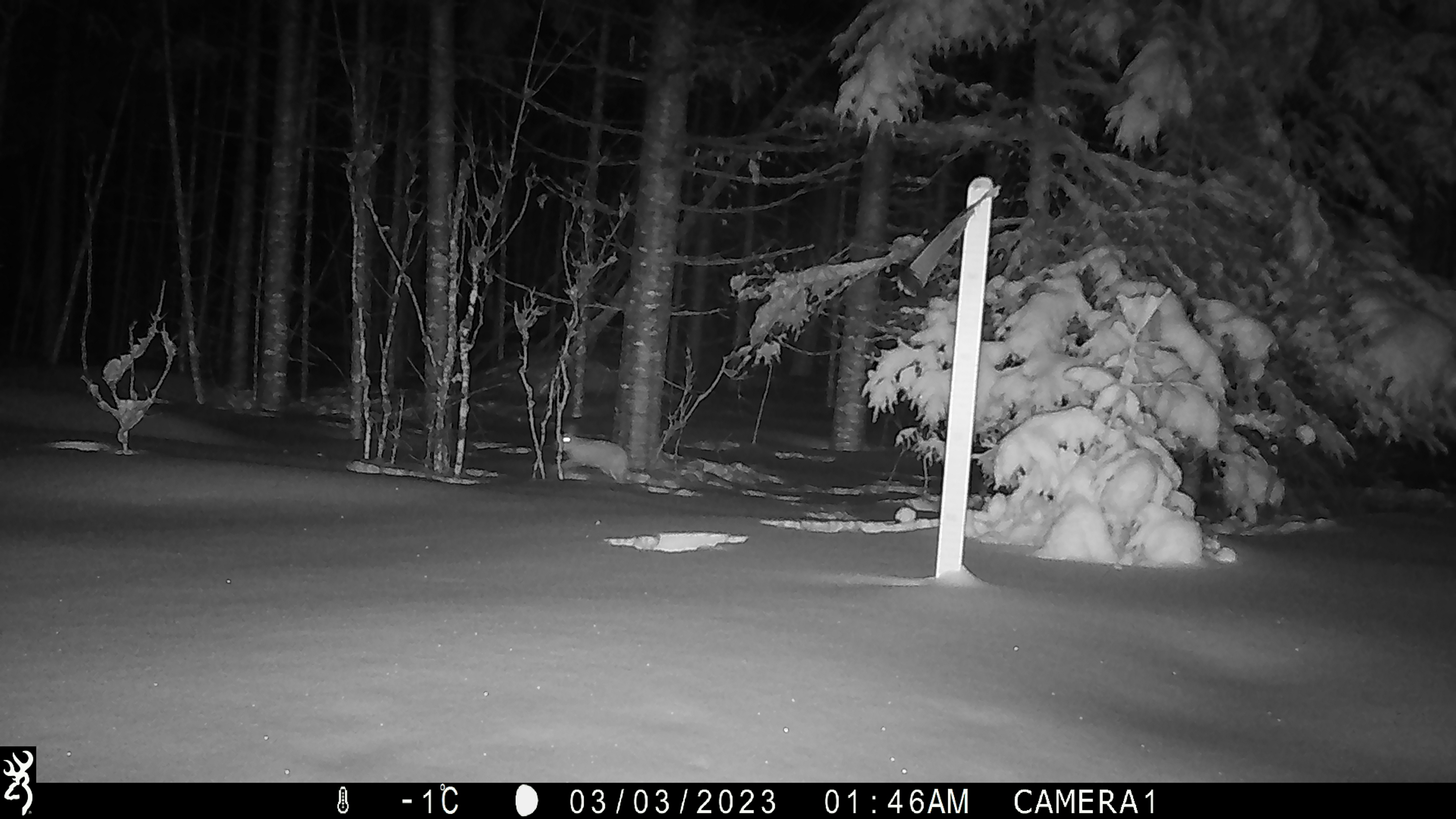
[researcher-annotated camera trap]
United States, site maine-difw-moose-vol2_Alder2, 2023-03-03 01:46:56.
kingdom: Animalia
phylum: Chordata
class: Mammalia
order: Lagomorpha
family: Leporidae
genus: Lepus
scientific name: Lepus americanus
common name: snowshoe hare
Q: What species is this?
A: Snowshoe hare (Lepus americanus).